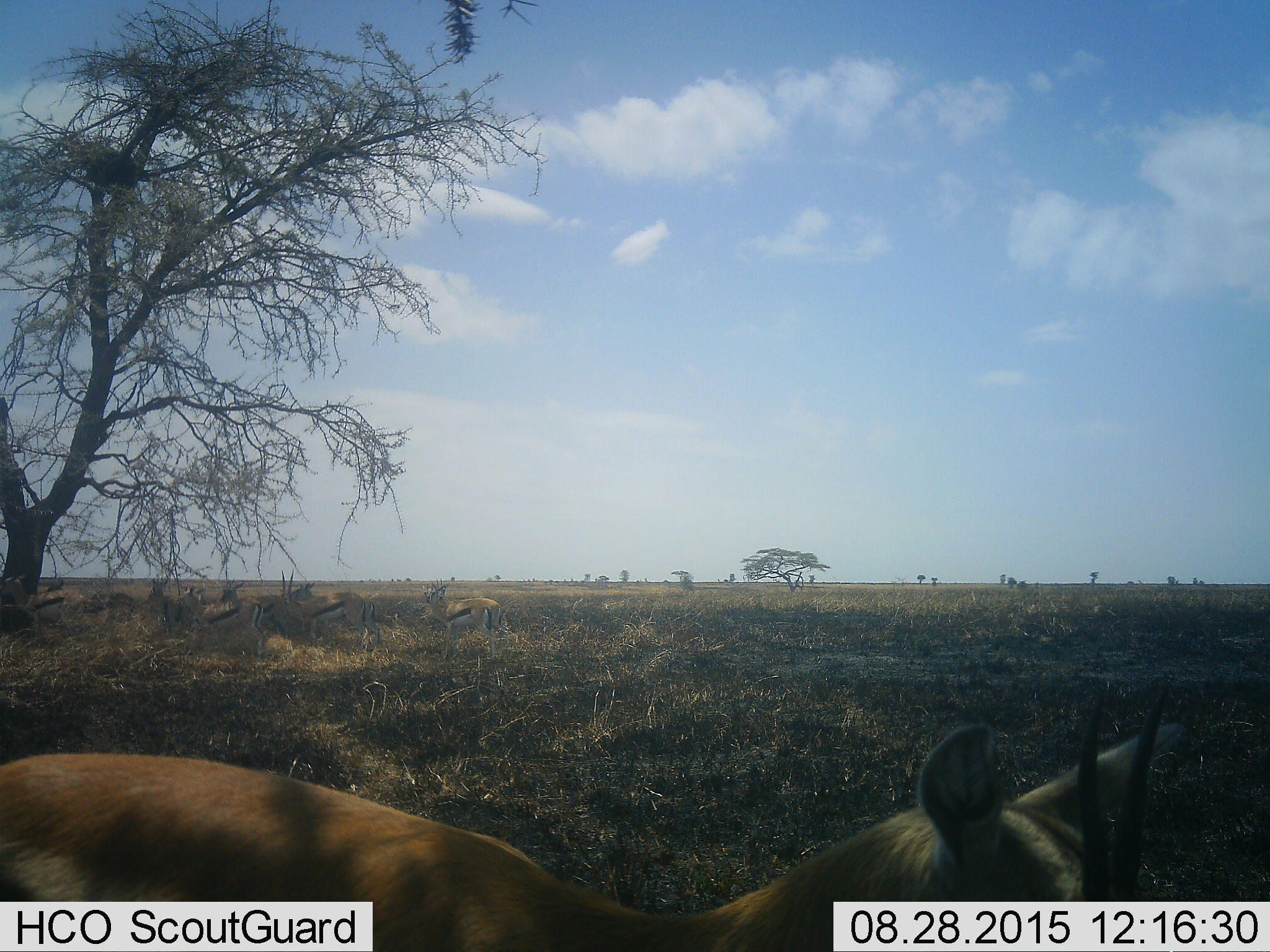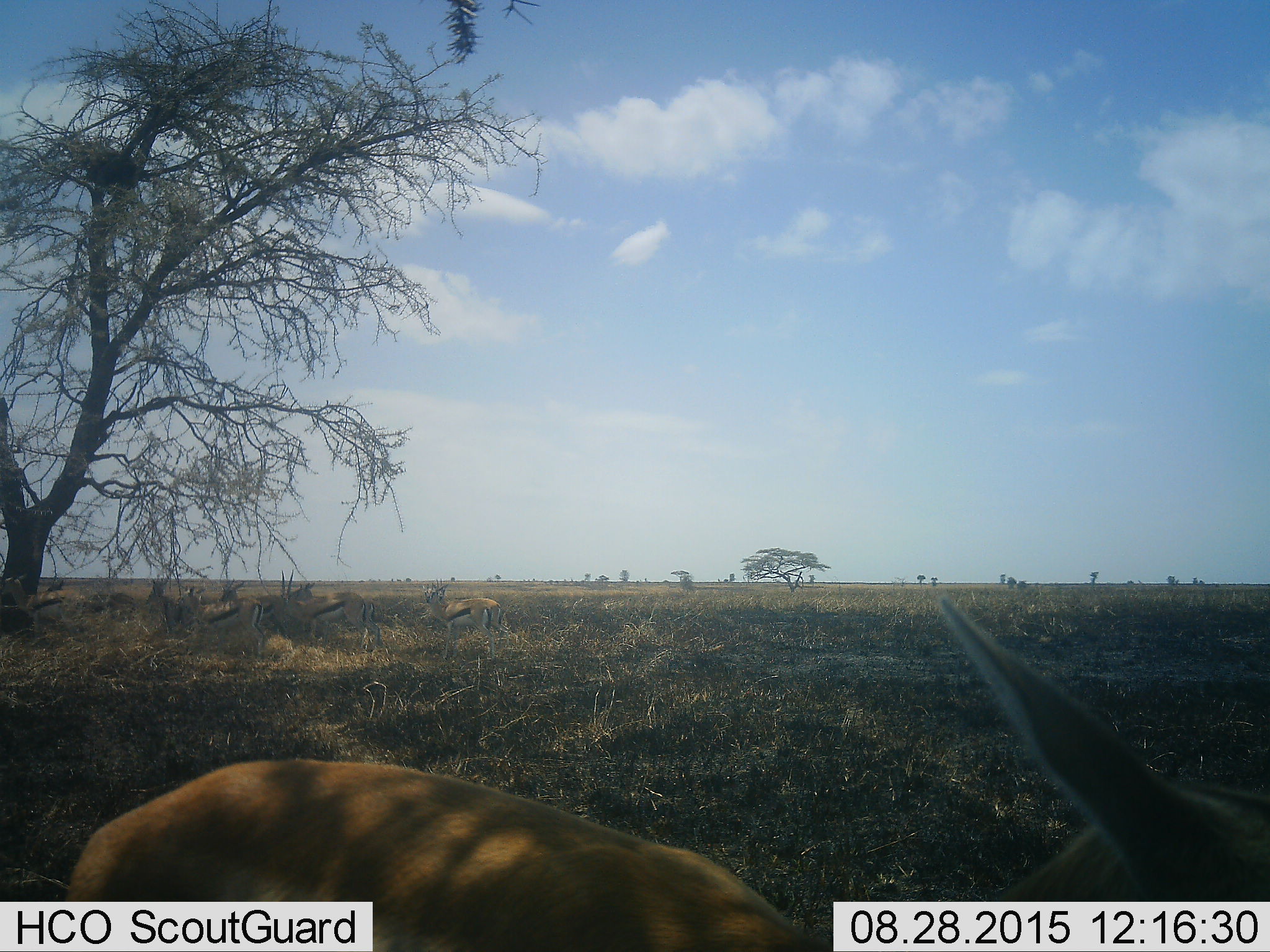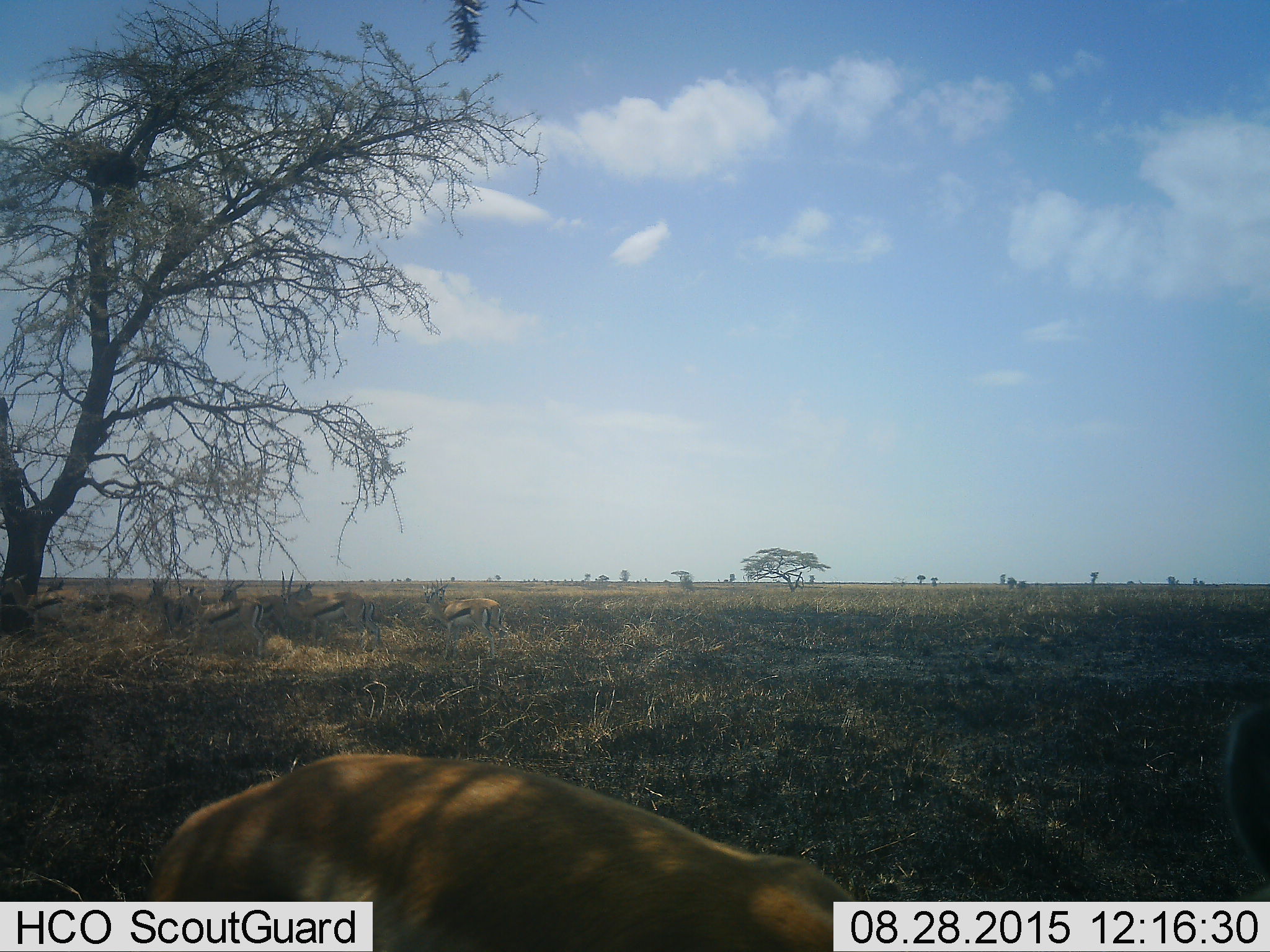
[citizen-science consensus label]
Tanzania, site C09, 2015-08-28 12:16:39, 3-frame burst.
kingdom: Animalia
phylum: Chordata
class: Mammalia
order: Artiodactyla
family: Bovidae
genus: Eudorcas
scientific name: Eudorcas thomsonii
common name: thomson's gazelle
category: gazellethomsons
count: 10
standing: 82%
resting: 0%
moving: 36%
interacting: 9%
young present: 0%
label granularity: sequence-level